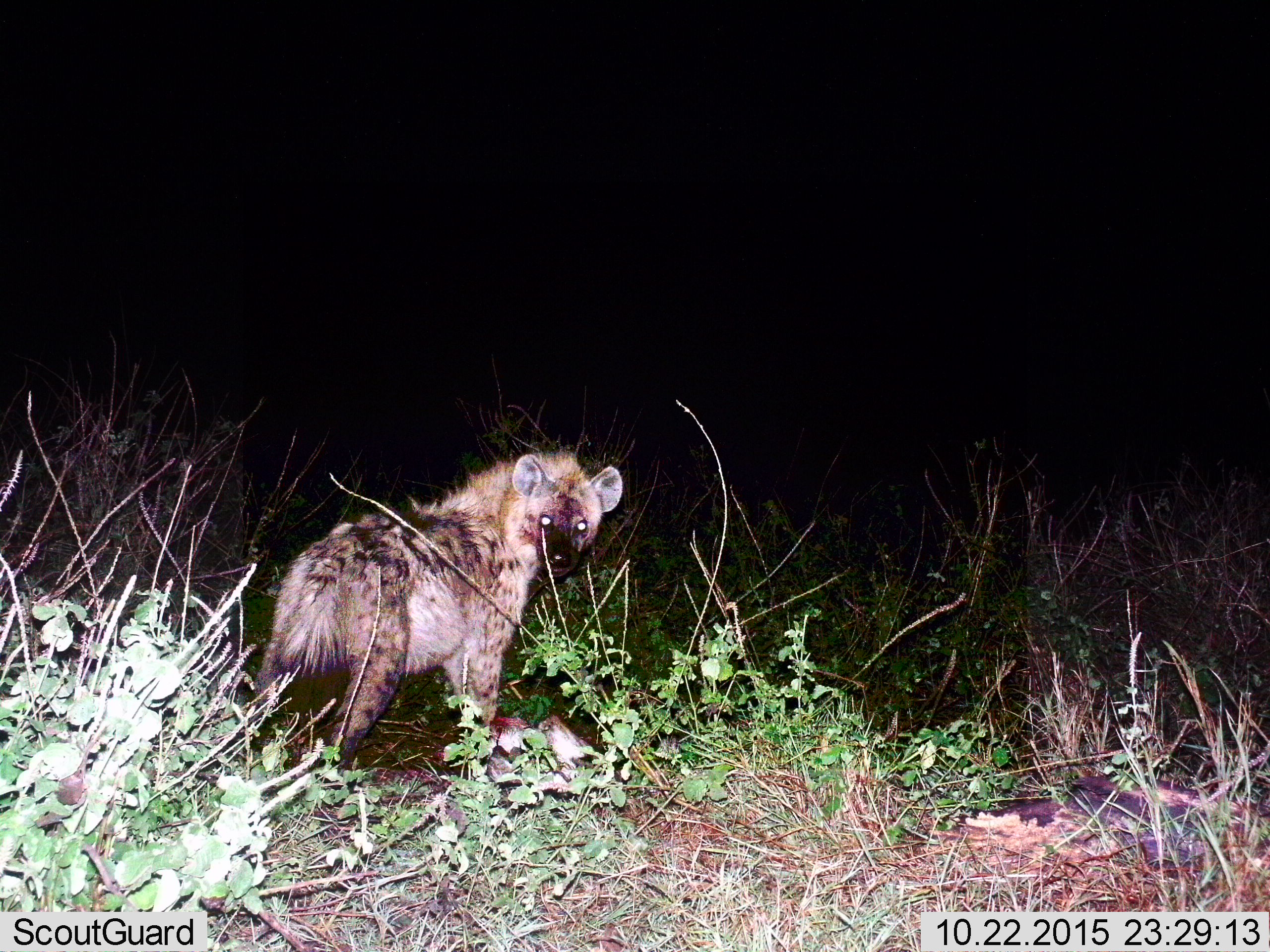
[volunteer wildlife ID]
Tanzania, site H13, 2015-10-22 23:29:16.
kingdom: Animalia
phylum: Chordata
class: Mammalia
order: Carnivora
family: Hyaenidae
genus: Crocuta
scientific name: Crocuta crocuta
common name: spotted hyena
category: hyenaspotted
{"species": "hyenaspotted (spotted hyena) (Crocuta crocuta)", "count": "1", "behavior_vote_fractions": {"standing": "90%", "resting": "0%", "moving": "0%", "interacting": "0%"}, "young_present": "0%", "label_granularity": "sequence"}